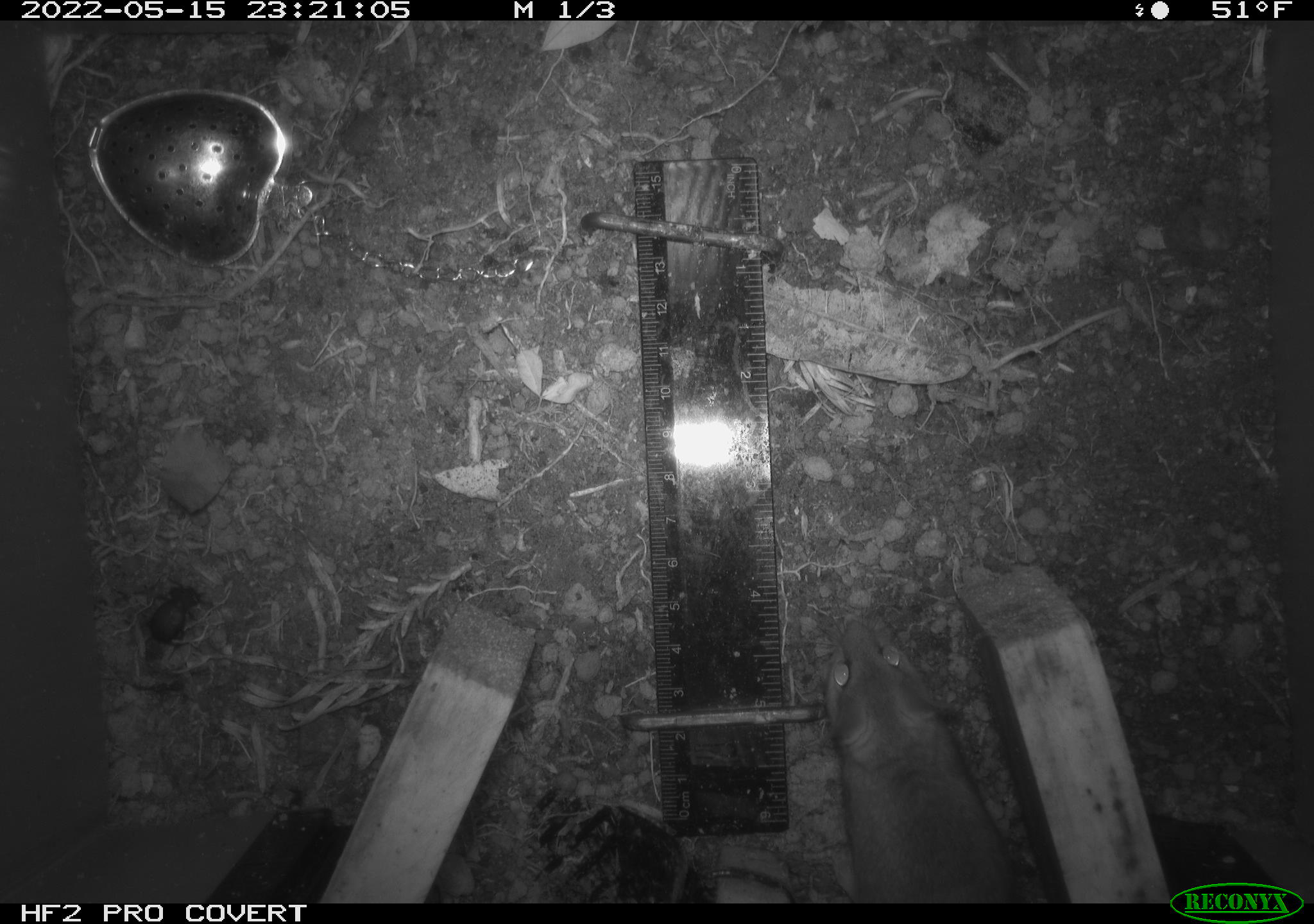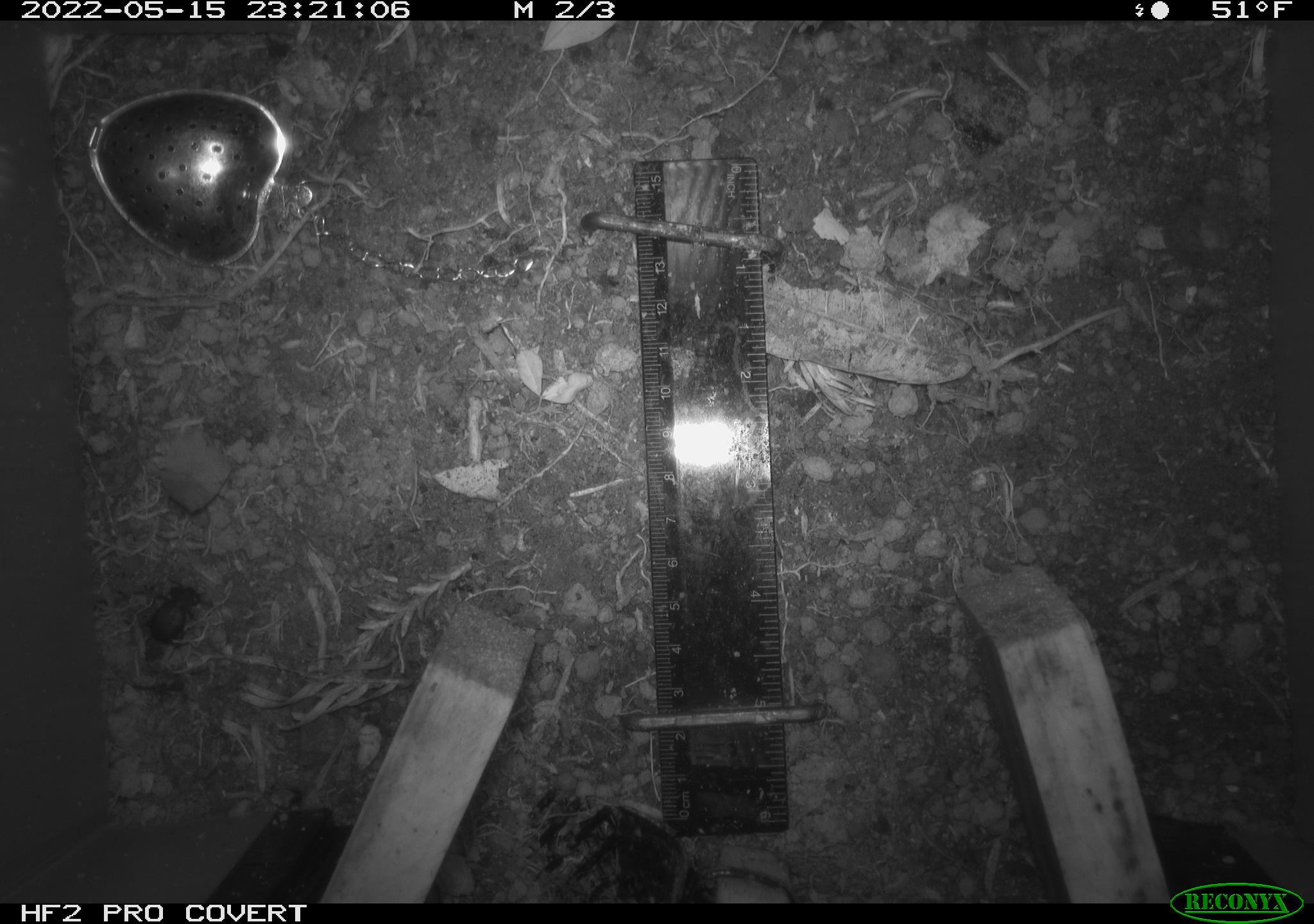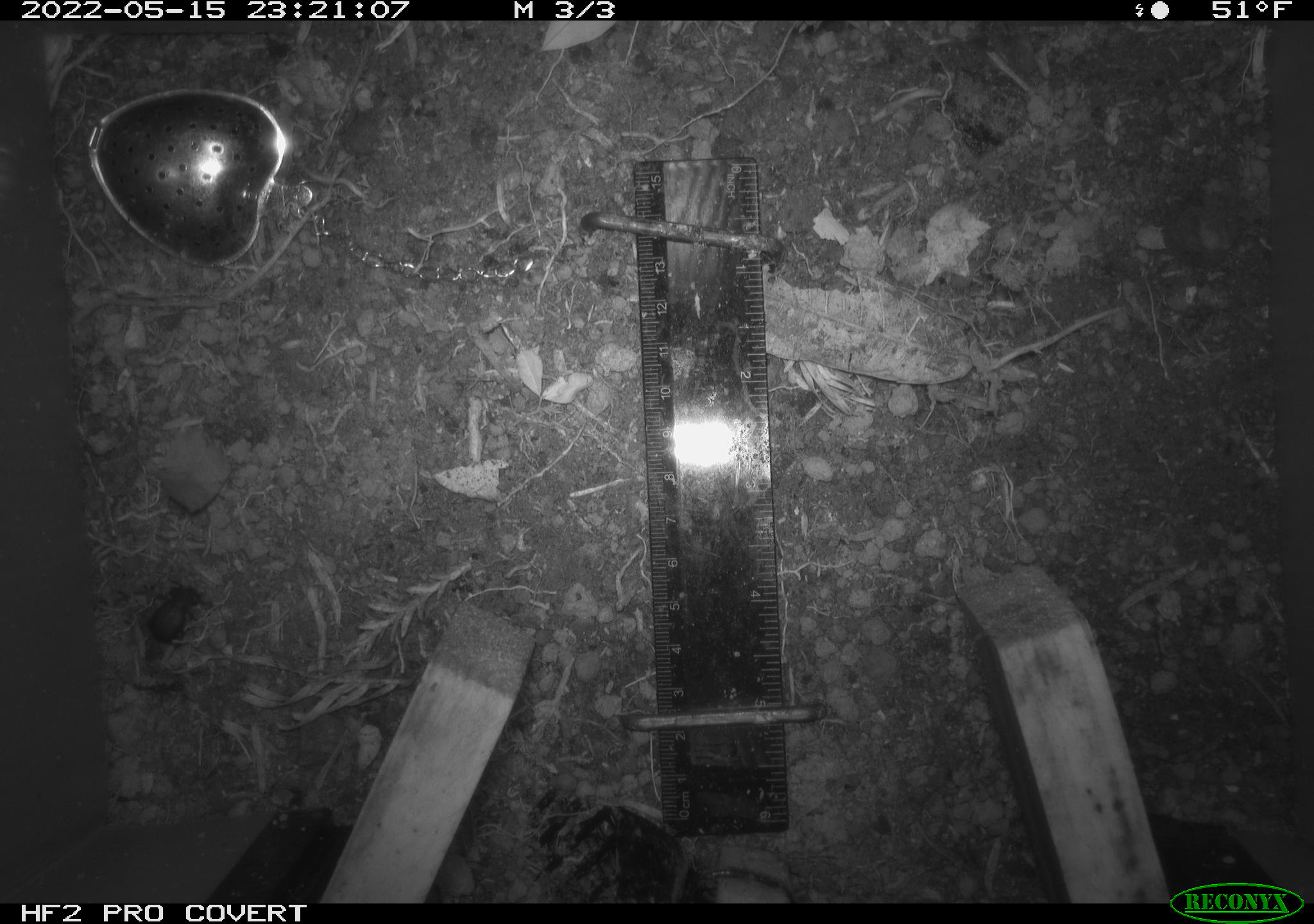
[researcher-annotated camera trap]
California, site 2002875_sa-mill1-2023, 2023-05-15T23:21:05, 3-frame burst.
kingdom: Animalia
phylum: Chordata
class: Mammalia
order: Rodentia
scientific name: Rodentia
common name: mouse species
Mouse species (Rodentia).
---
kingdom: Animalia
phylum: Arthropoda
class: Insecta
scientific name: Insecta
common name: insect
Insect (Insecta).